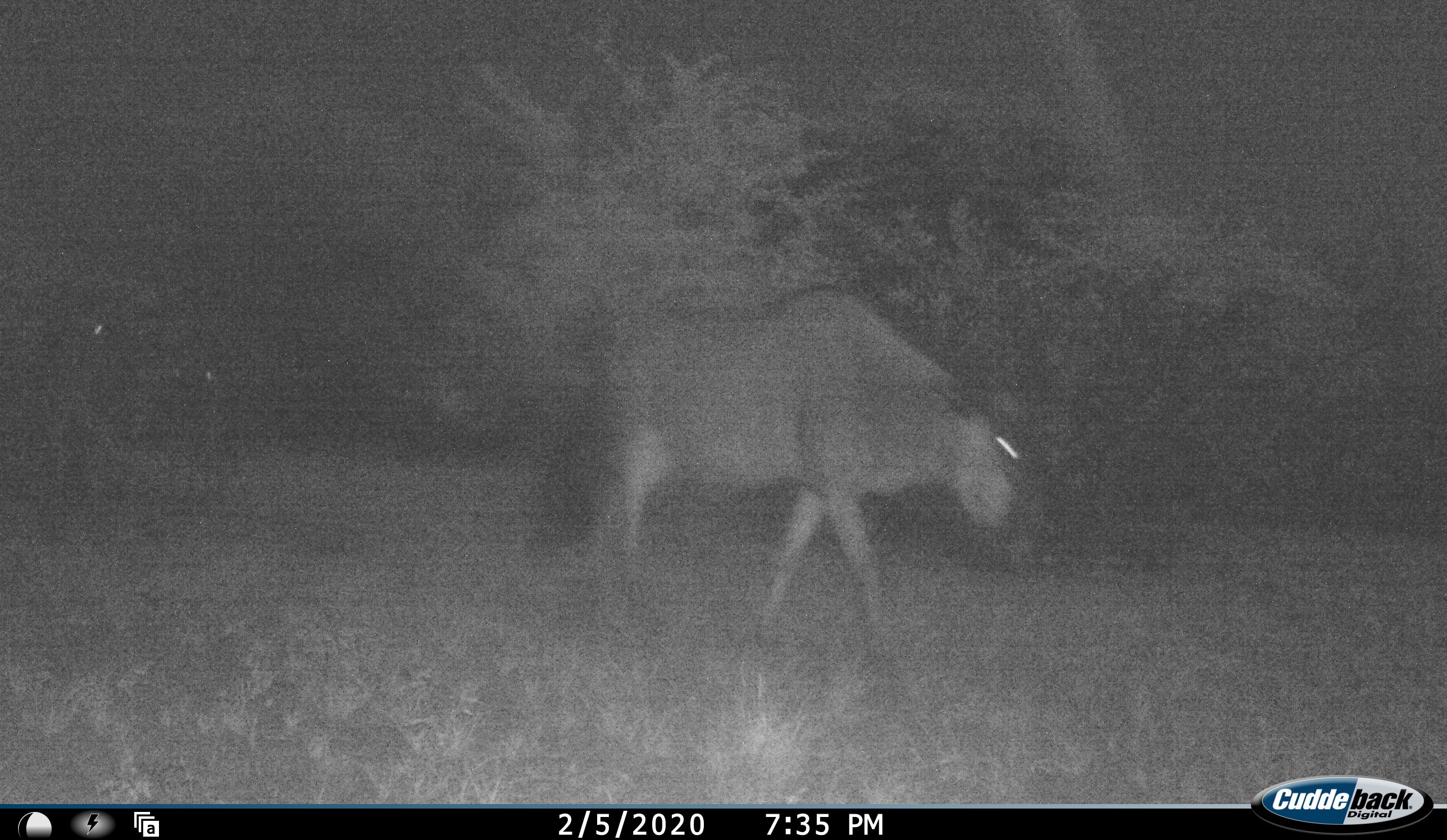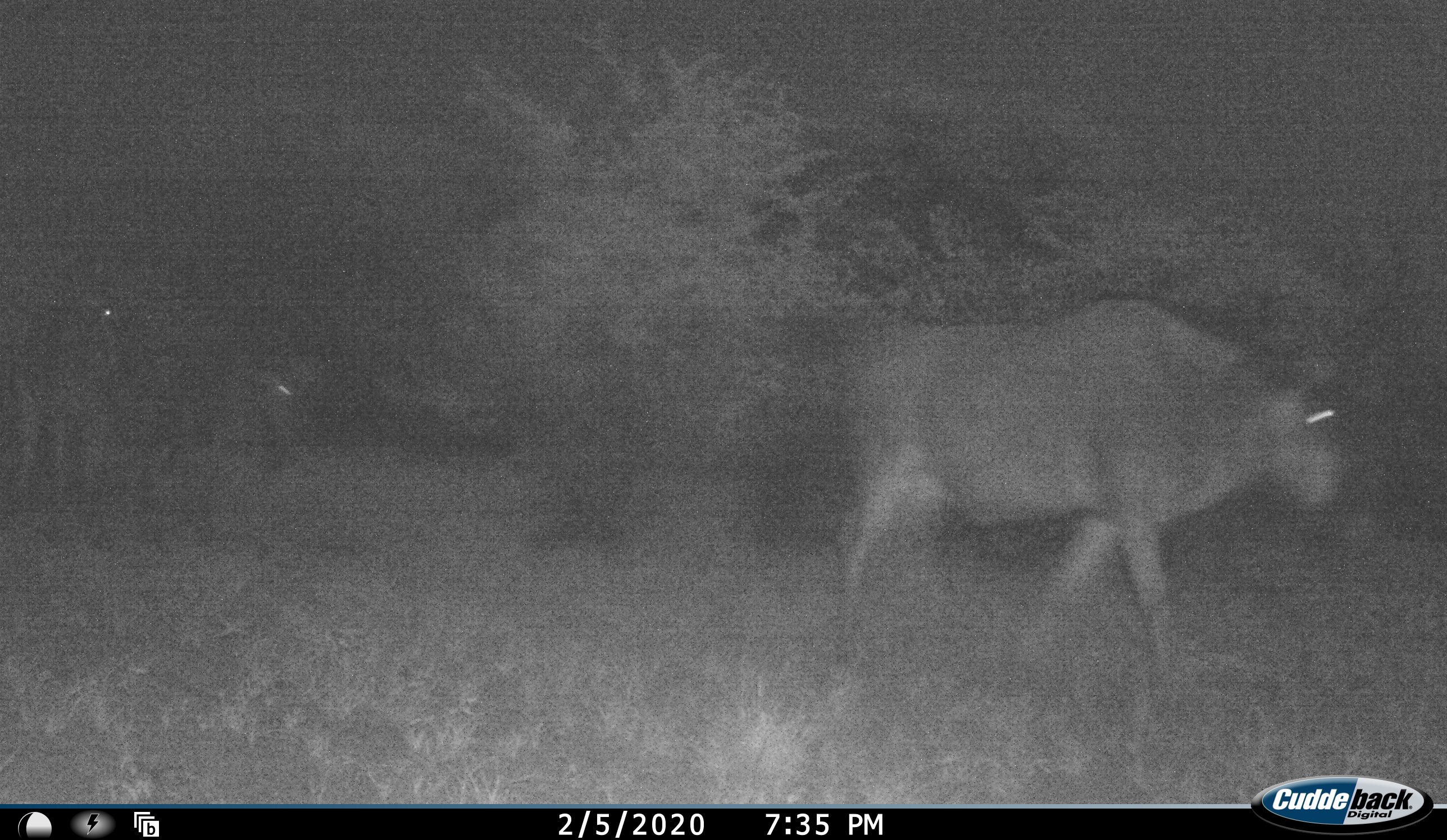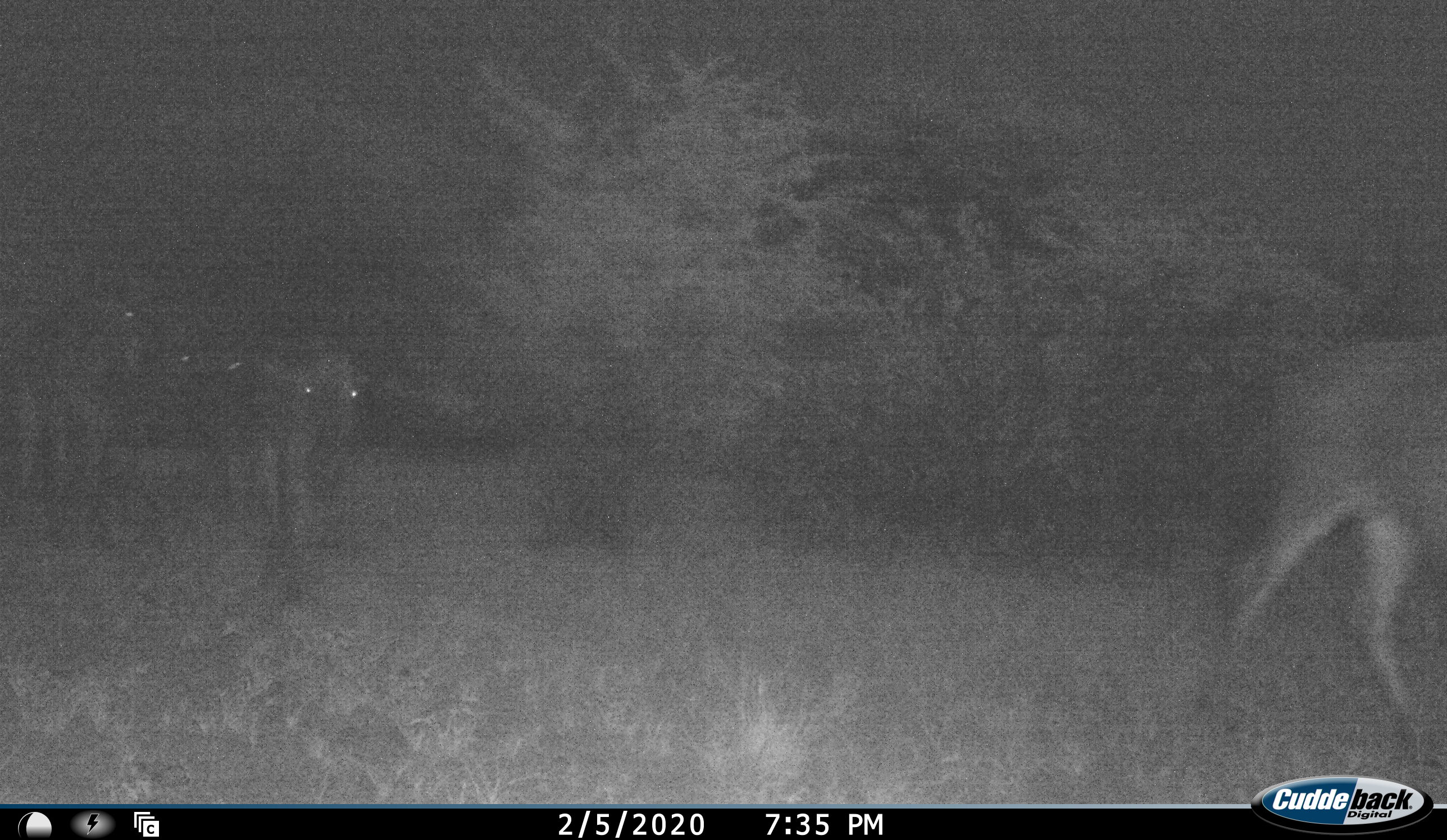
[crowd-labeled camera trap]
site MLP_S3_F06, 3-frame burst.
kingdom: Animalia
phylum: Chordata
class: Mammalia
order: Artiodactyla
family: Bovidae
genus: Connochaetes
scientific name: Connochaetes taurinus taurinus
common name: blue wildebeest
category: wildebeestblue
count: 3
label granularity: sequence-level